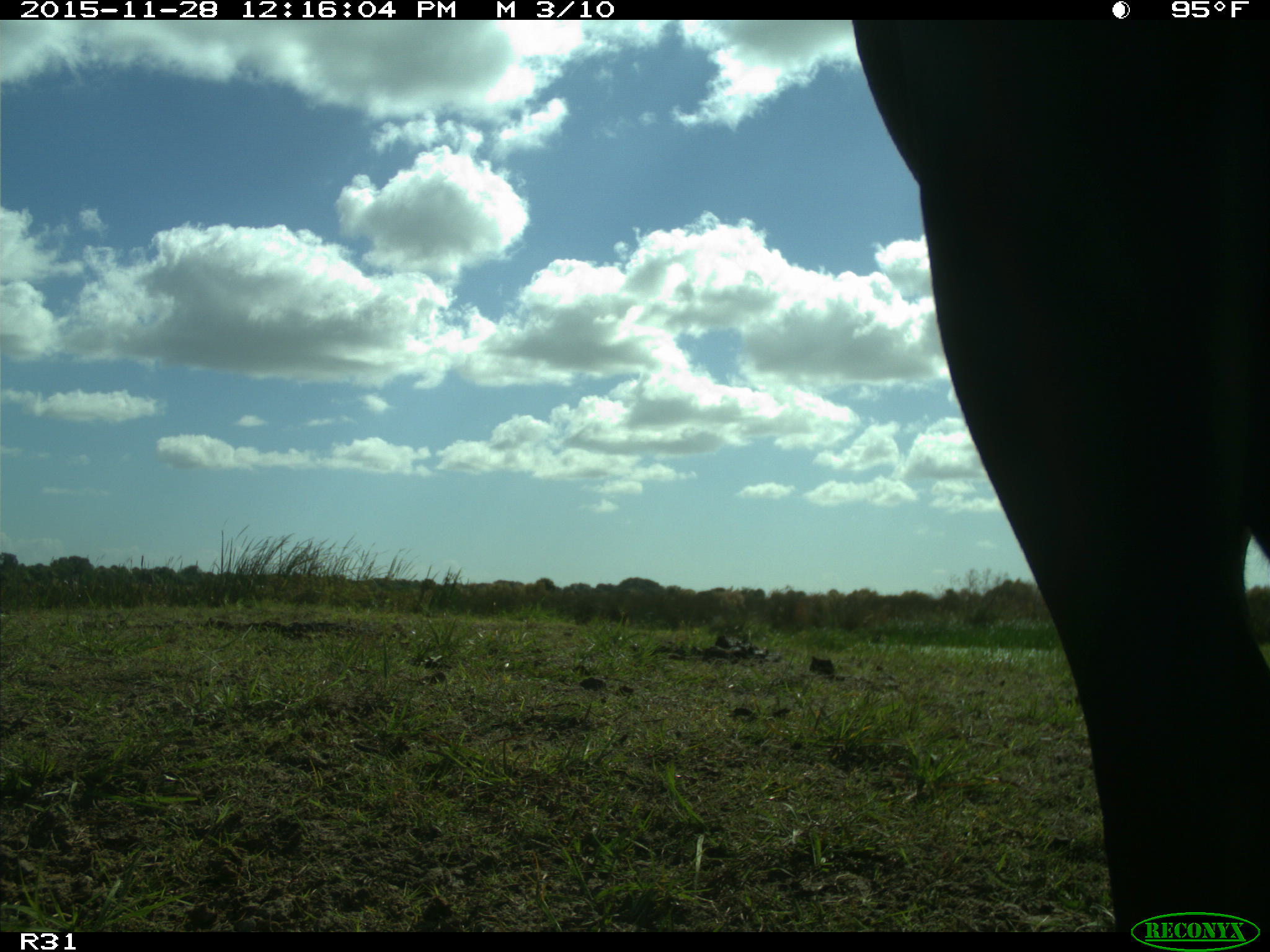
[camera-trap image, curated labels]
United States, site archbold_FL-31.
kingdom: Animalia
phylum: Chordata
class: Mammalia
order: Artiodactyla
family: Bovidae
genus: Bos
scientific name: Bos taurus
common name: domestic cow